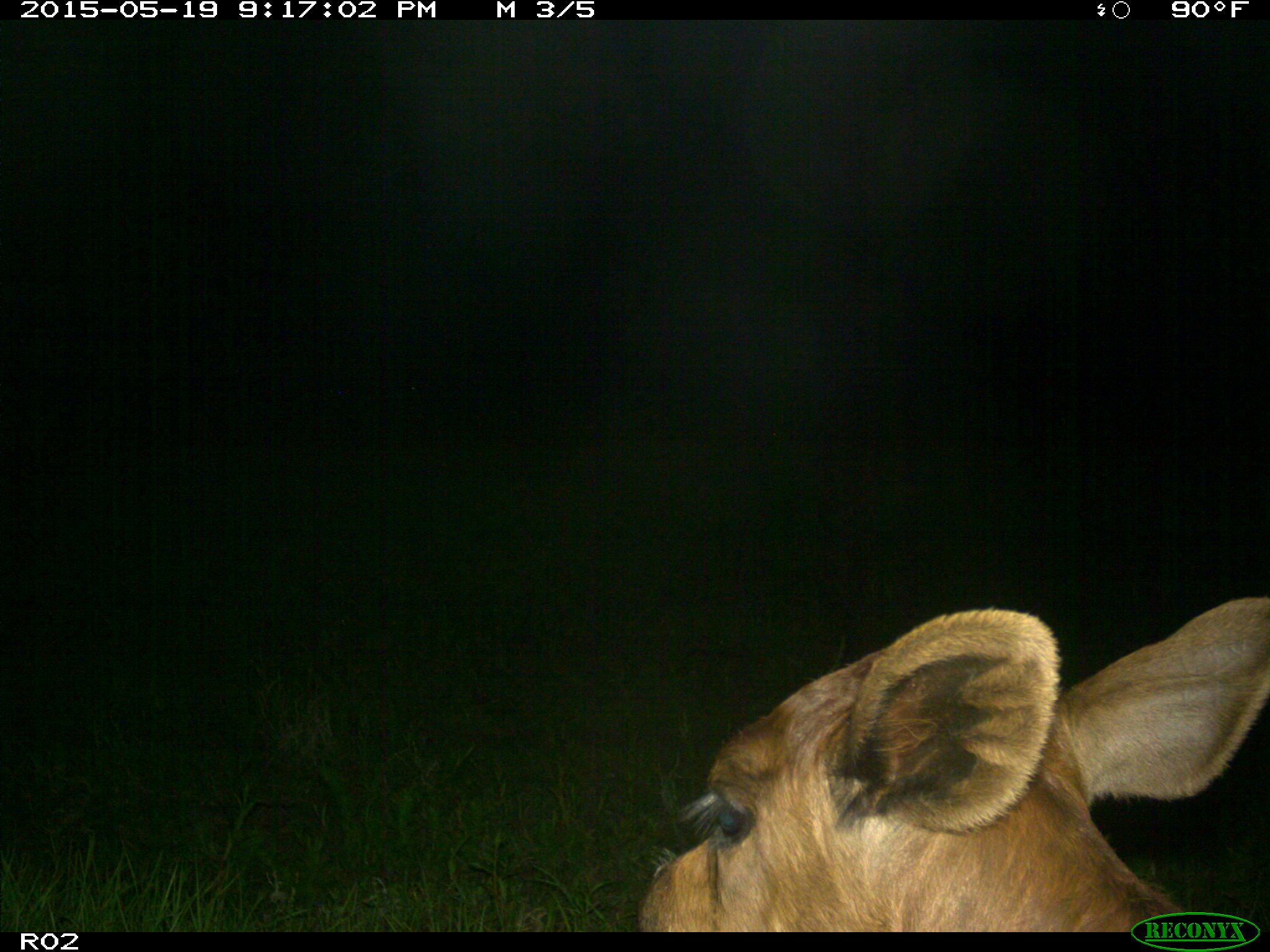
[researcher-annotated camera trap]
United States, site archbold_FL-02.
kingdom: Animalia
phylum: Chordata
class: Mammalia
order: Artiodactyla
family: Bovidae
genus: Bos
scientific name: Bos taurus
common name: domestic cow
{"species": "Bos taurus (domestic cow)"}